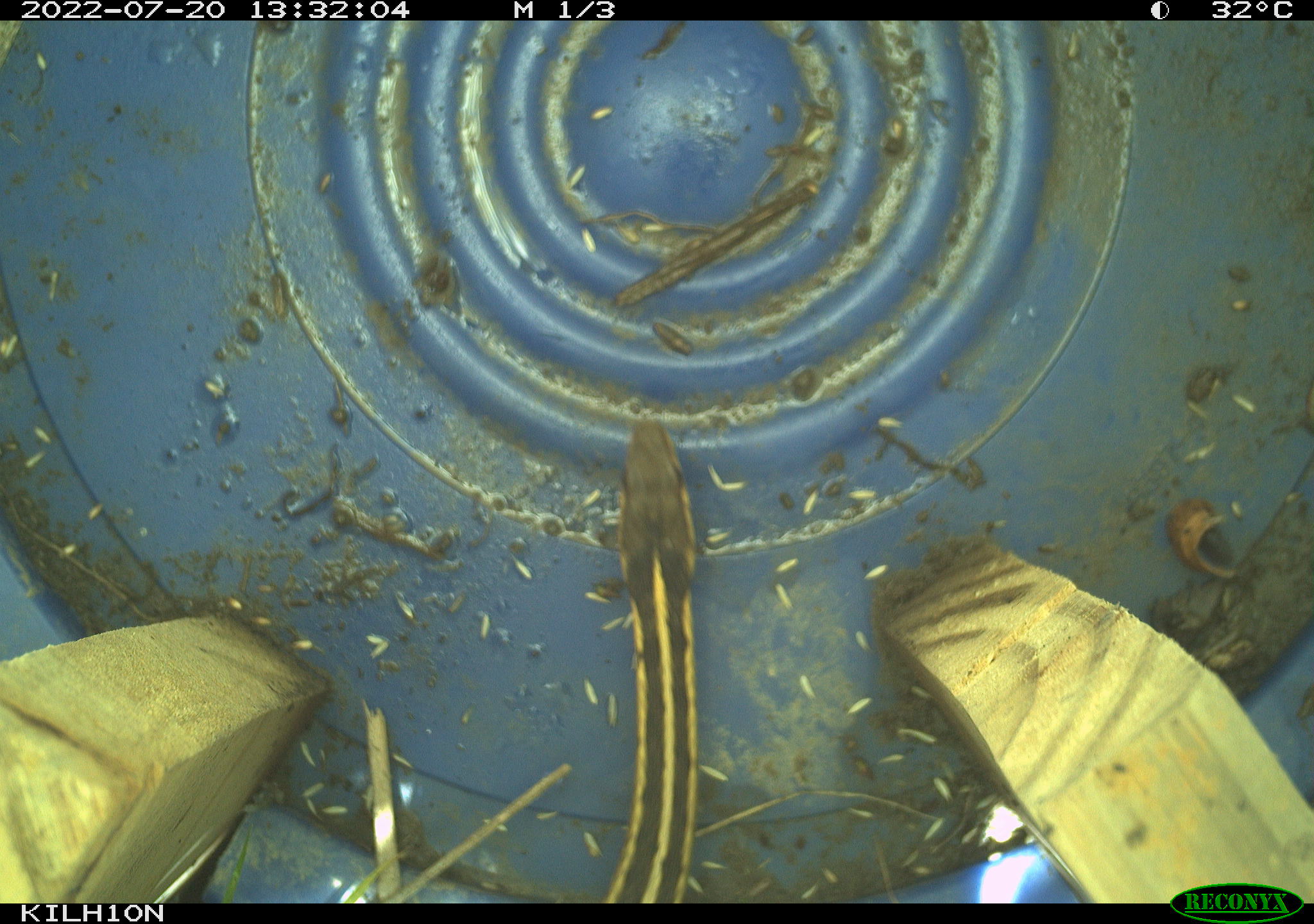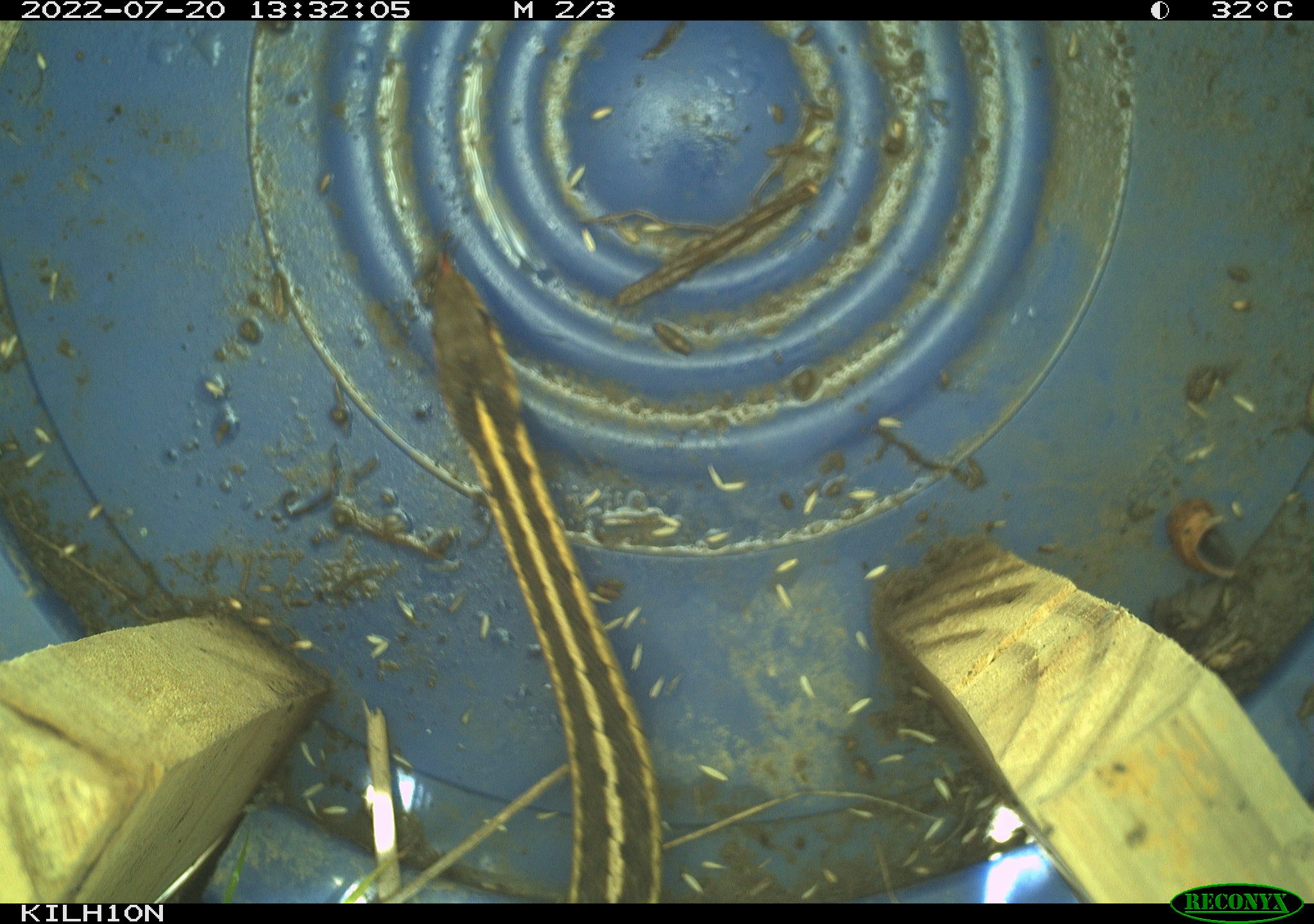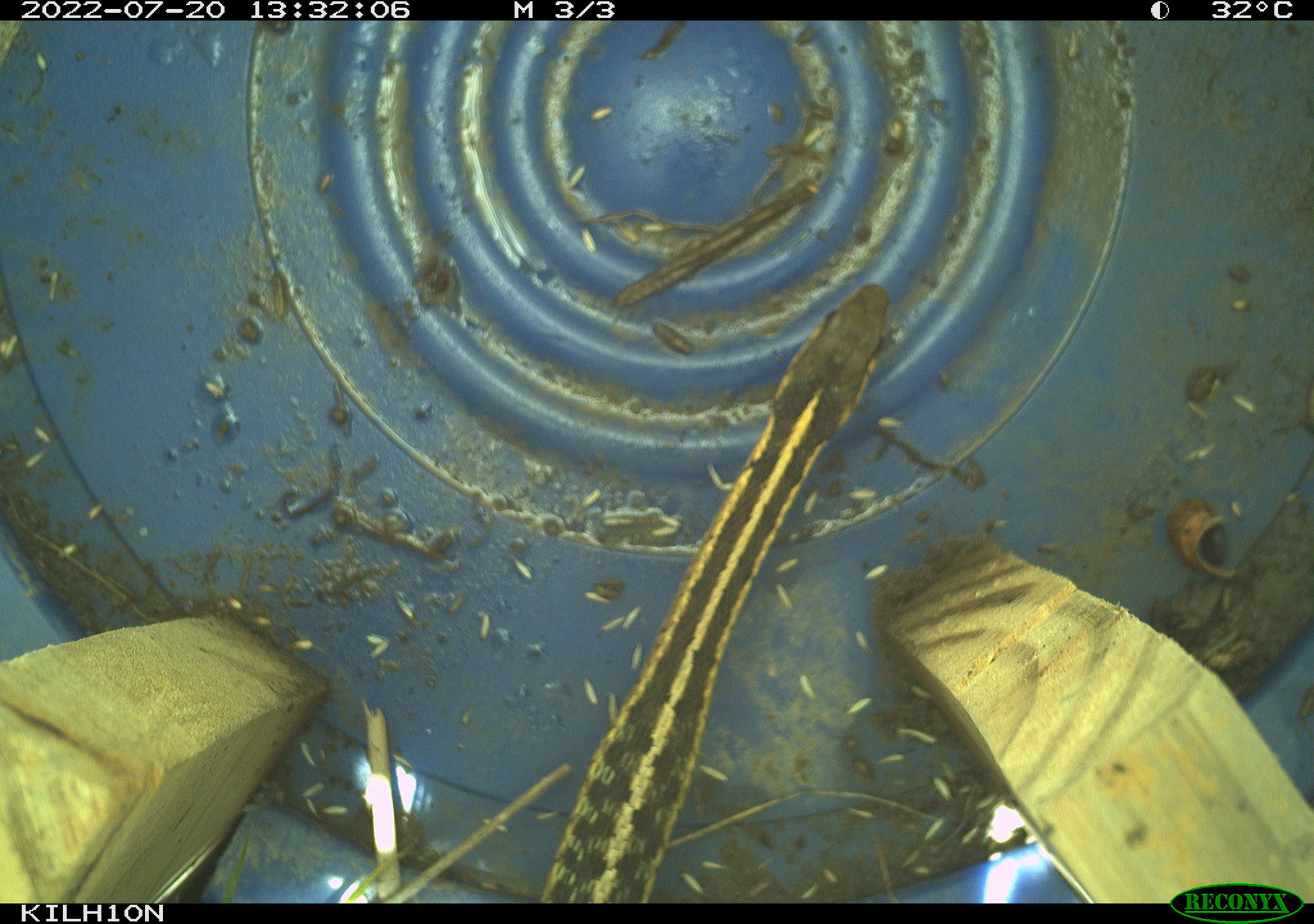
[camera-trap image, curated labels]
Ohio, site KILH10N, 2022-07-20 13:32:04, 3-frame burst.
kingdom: Animalia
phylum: Chordata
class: Reptilia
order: Squamata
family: Colubridae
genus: Thamnophis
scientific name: Thamnophis sirtalis sirtalis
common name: eastern gartersnake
Eastern gartersnake (Thamnophis sirtalis sirtalis).